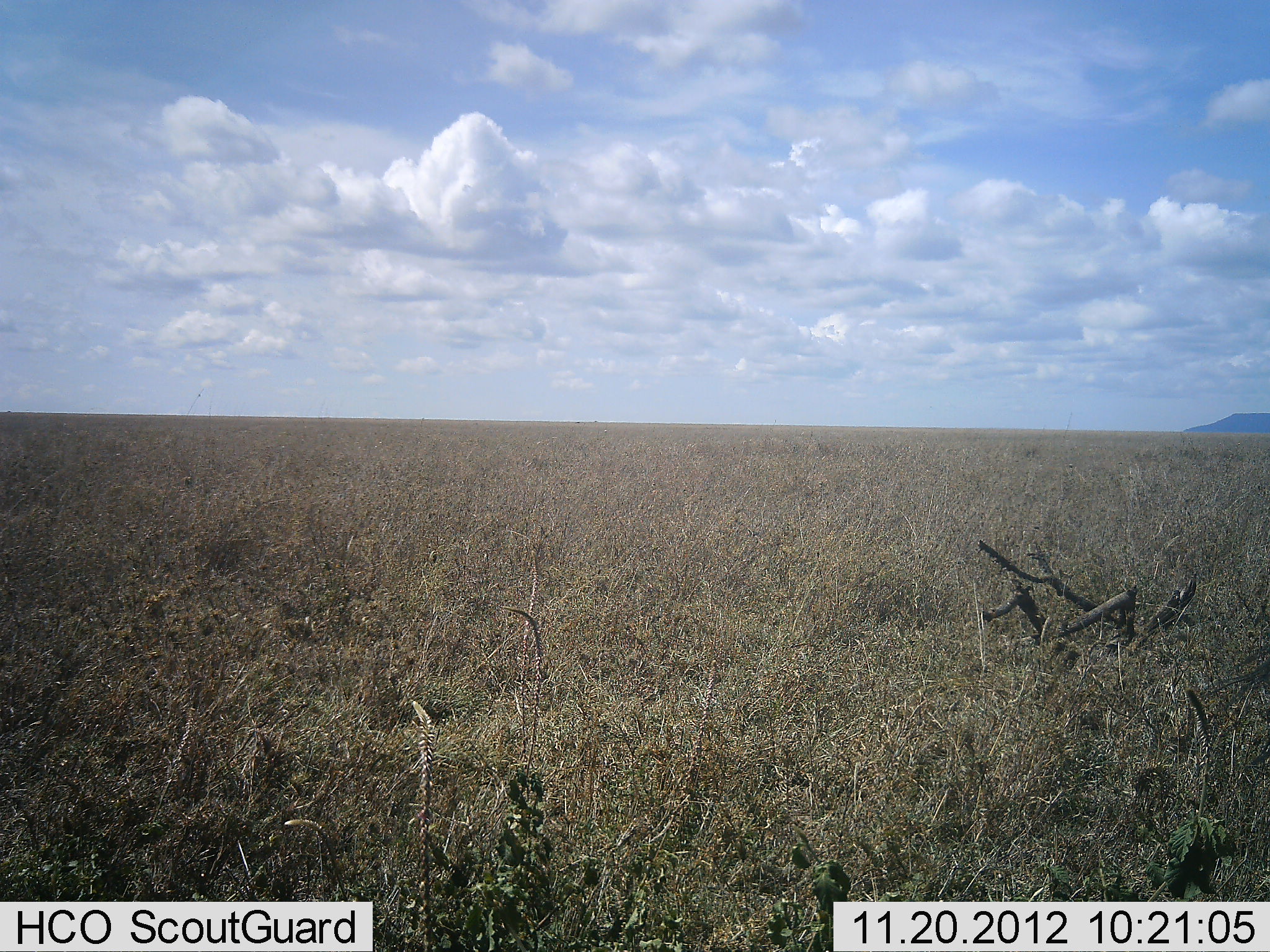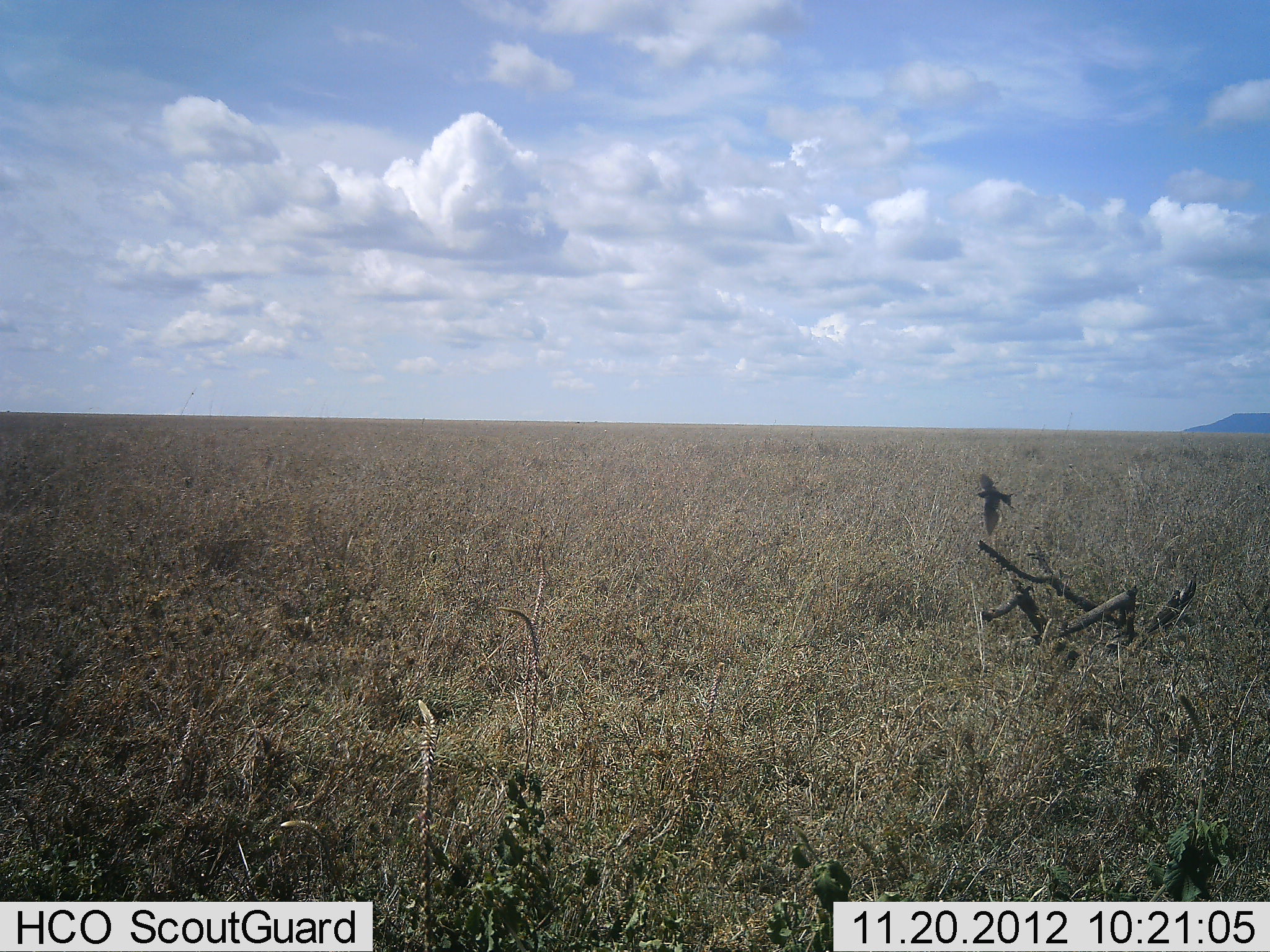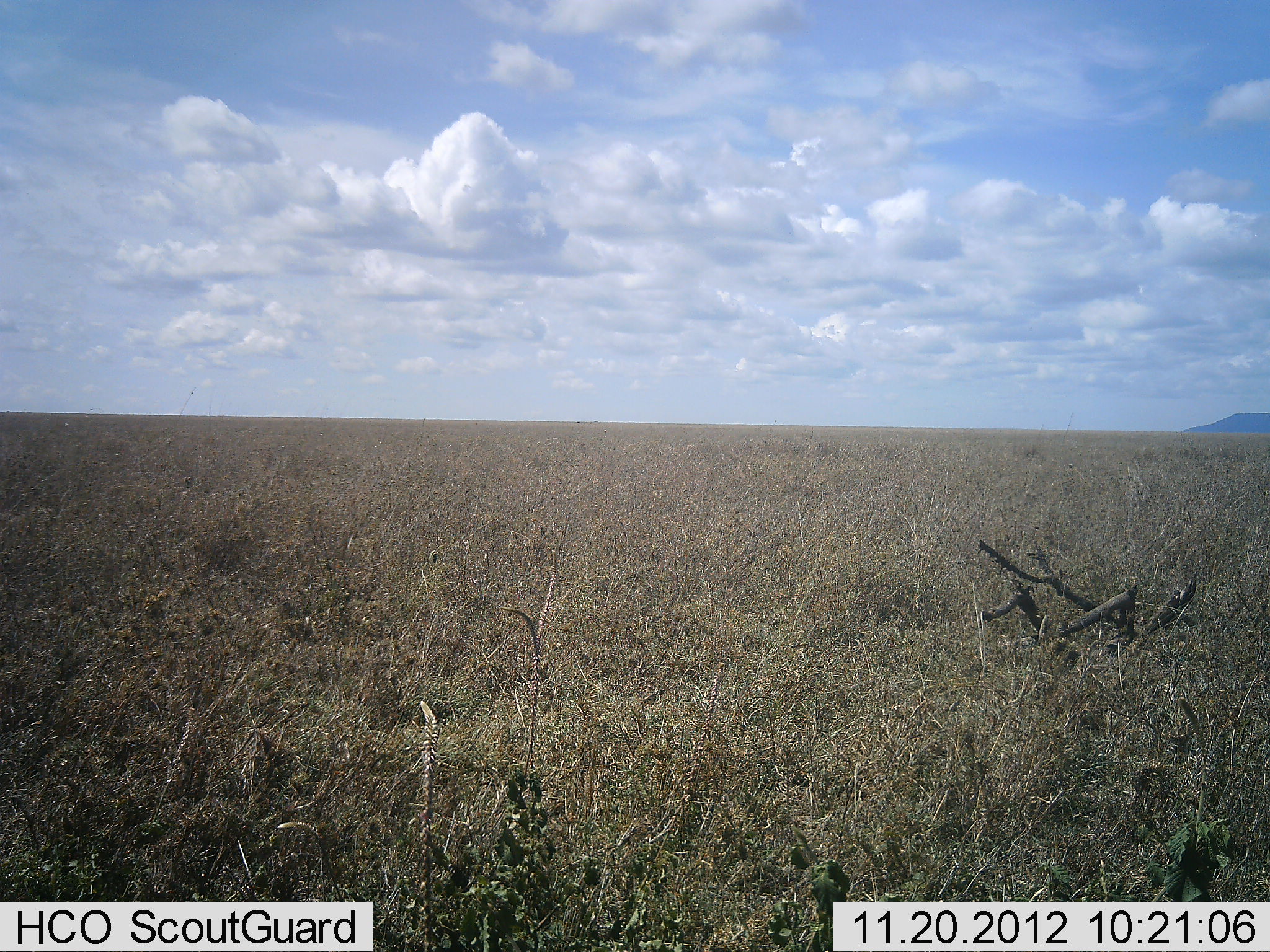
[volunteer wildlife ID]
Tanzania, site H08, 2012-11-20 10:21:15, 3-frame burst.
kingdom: Animalia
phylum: Chordata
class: Aves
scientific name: Aves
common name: bird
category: otherbird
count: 1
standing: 10%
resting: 0%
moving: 90%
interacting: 0%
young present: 0%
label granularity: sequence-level